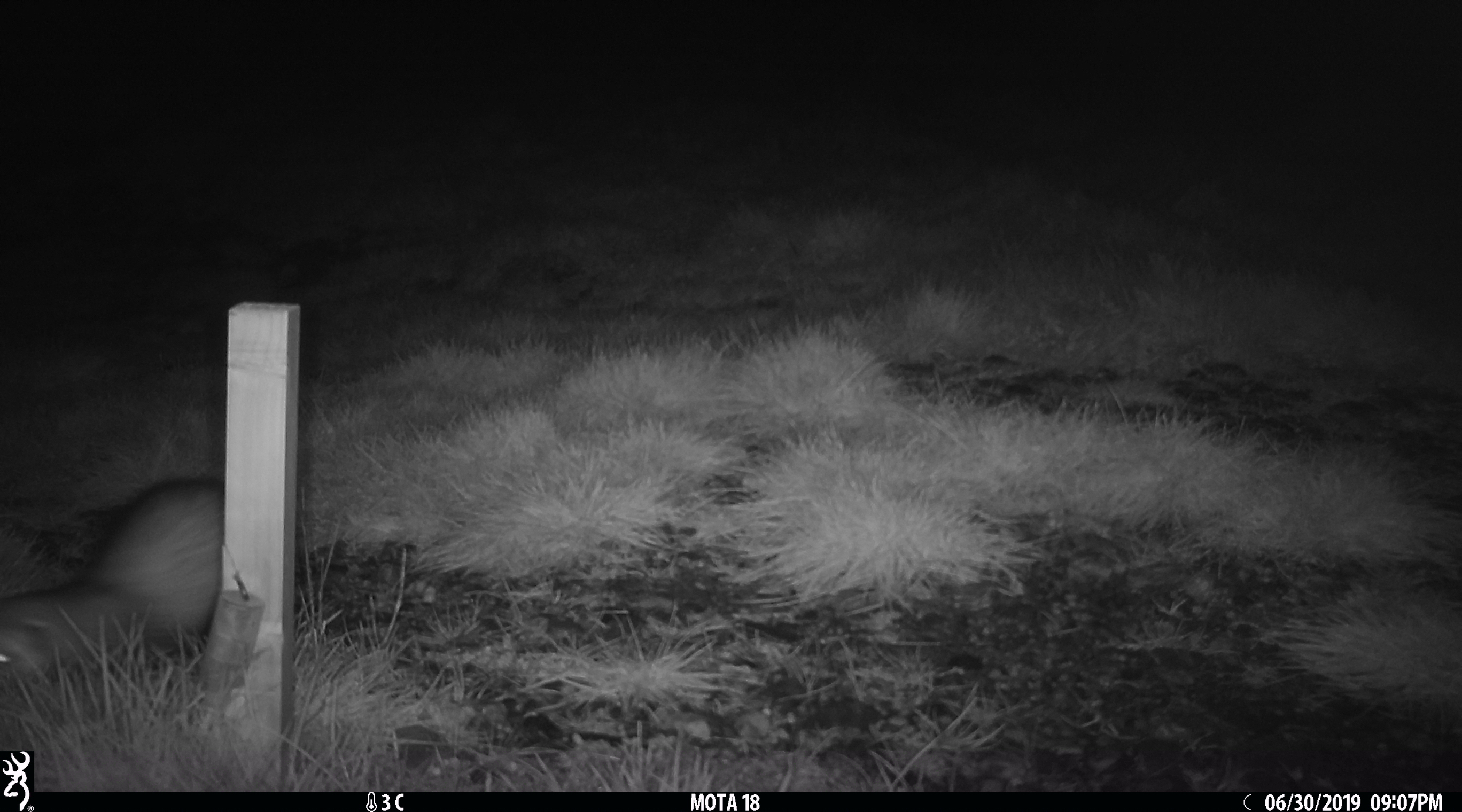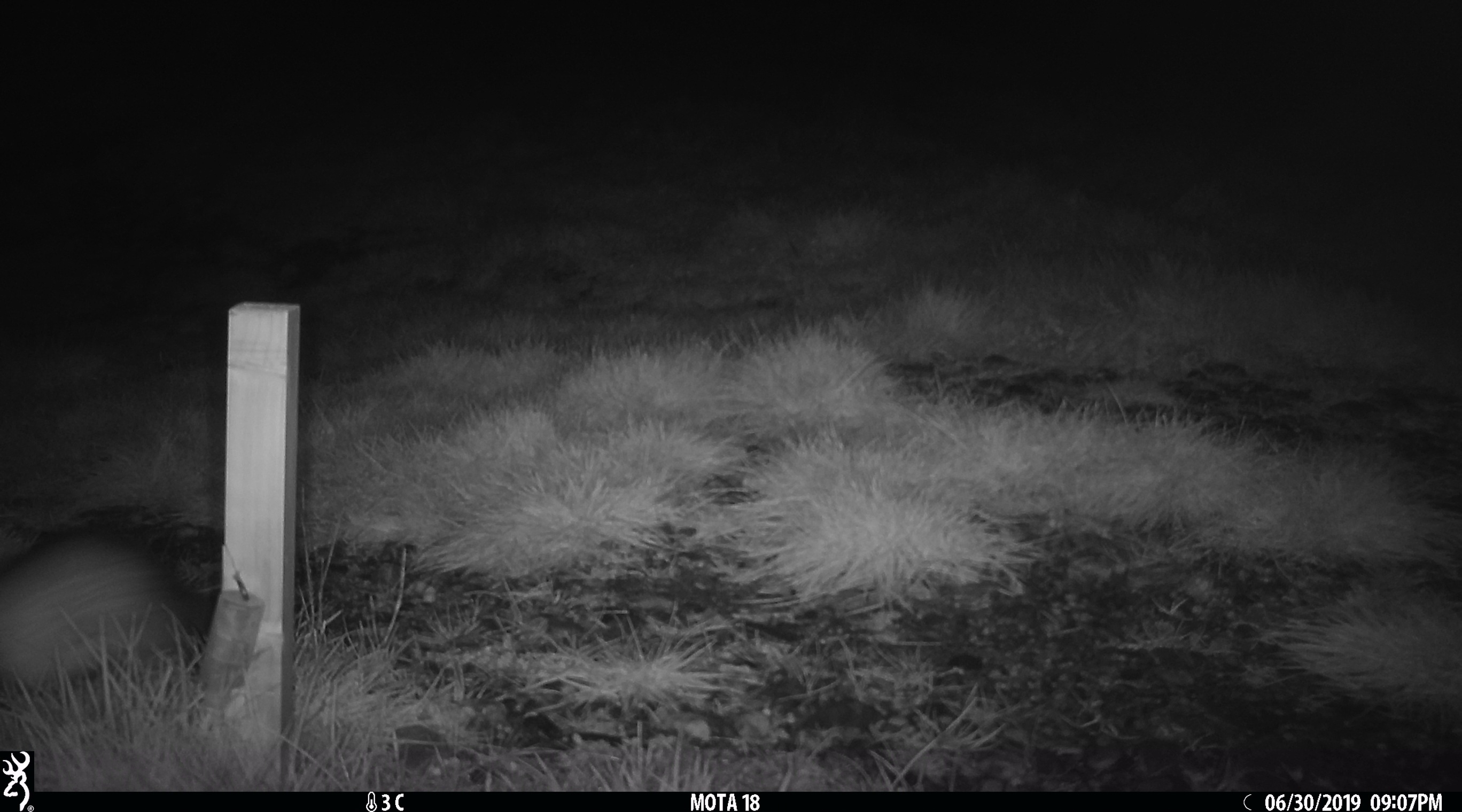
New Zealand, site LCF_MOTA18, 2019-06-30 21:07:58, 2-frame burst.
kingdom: Animalia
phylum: Chordata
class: Mammalia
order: Carnivora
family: Mustelidae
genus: Mustela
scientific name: Mustela furo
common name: ferret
Ferret (Mustela furo).